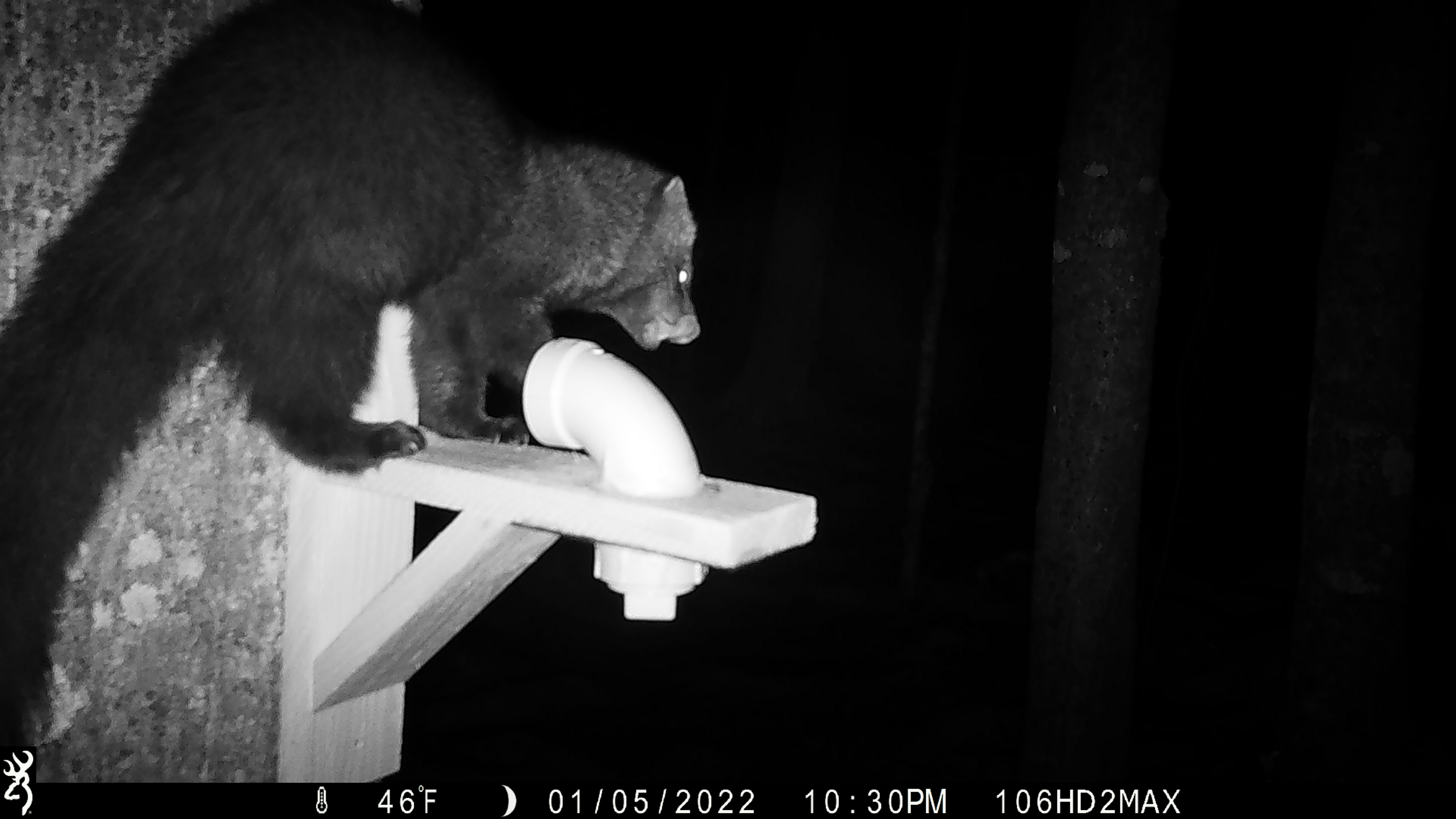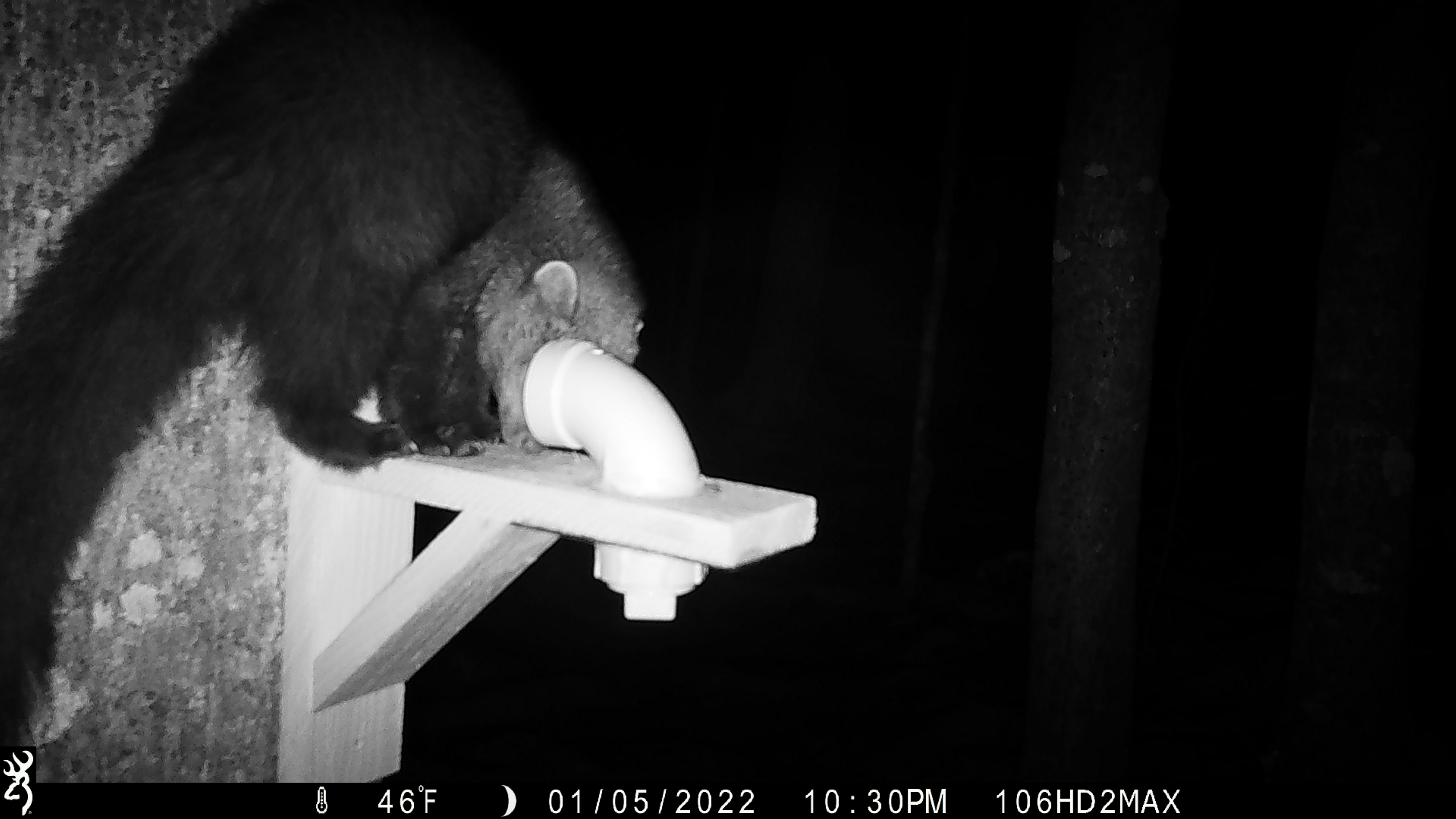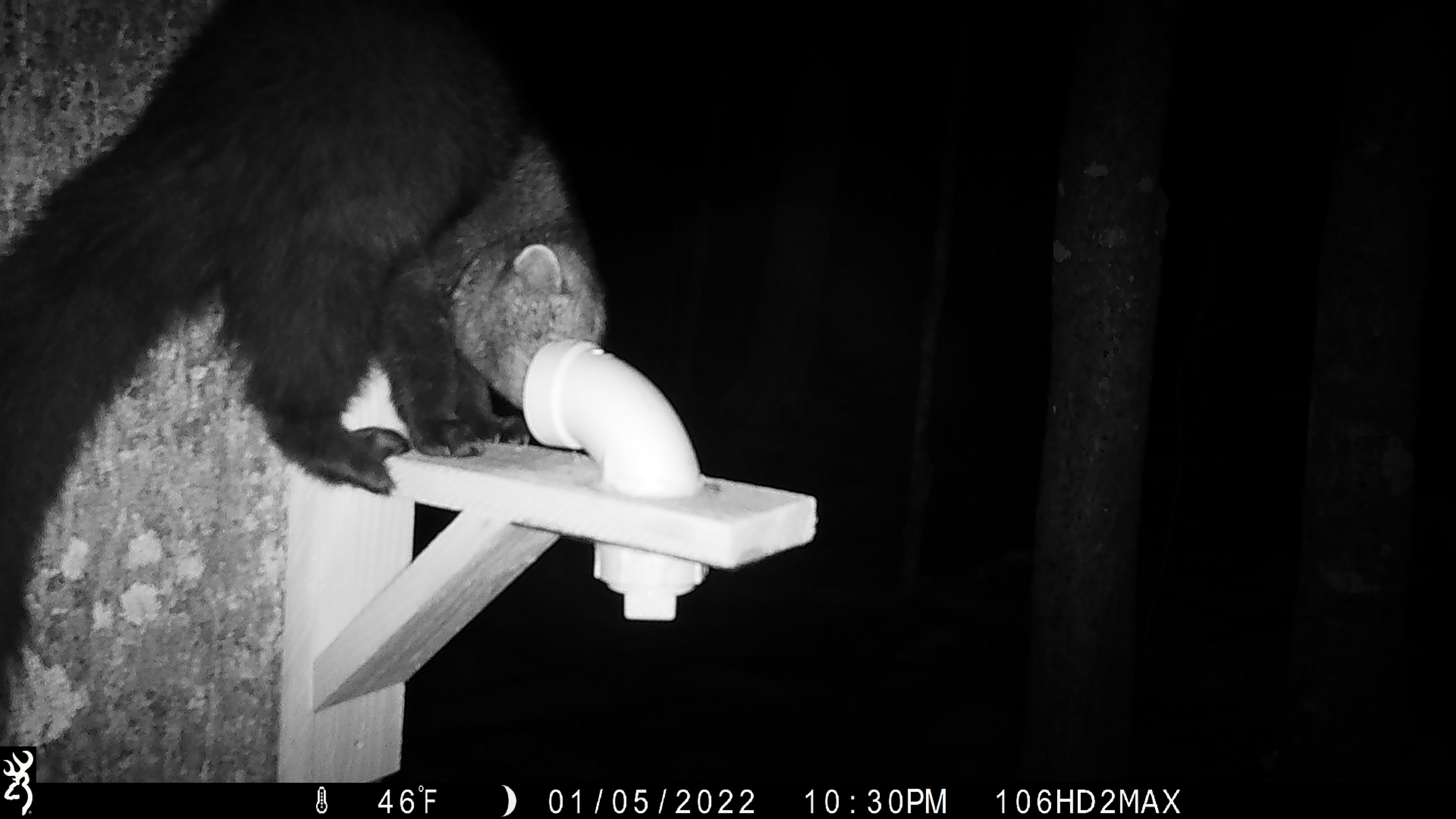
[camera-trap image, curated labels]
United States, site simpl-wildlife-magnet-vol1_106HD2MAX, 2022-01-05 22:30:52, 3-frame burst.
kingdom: Animalia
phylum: Chordata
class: Mammalia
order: Carnivora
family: Mustelidae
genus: Pekania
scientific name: Pekania pennanti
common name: fisher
Fisher (Pekania pennanti).